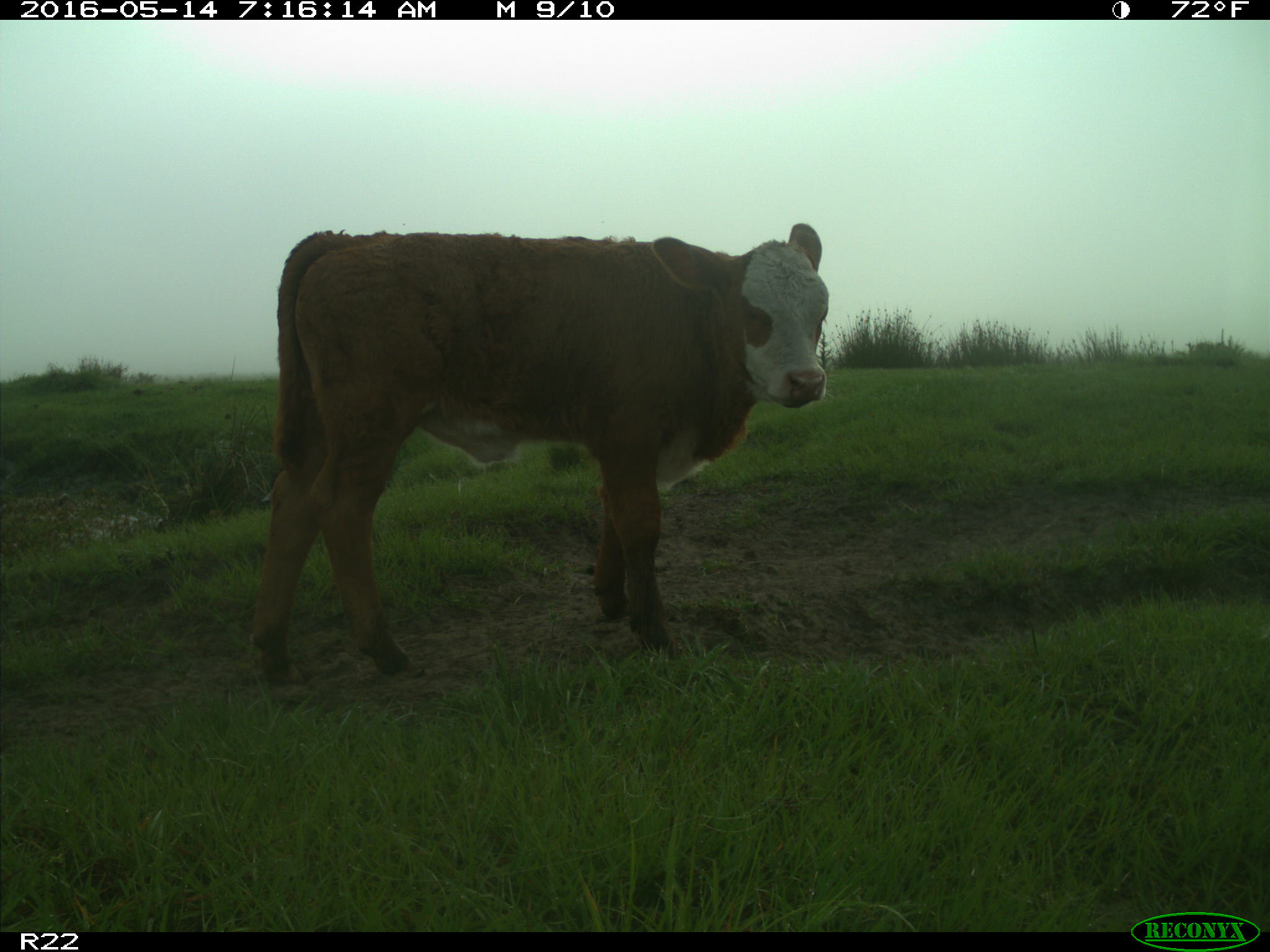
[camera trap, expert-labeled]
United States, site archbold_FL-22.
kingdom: Animalia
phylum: Chordata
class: Mammalia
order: Artiodactyla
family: Bovidae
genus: Bos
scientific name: Bos taurus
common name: domestic cow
Bos taurus (domestic cow).